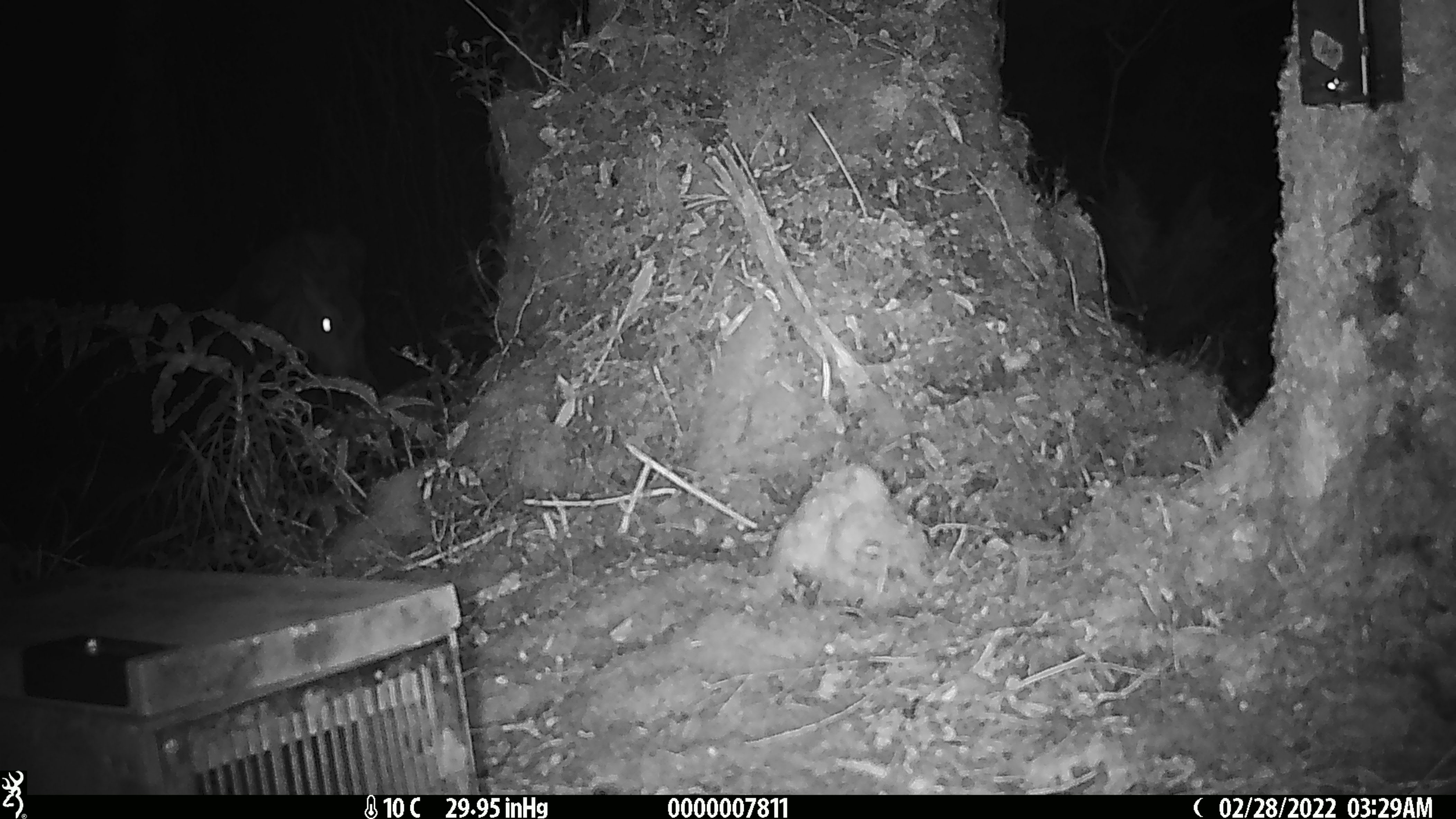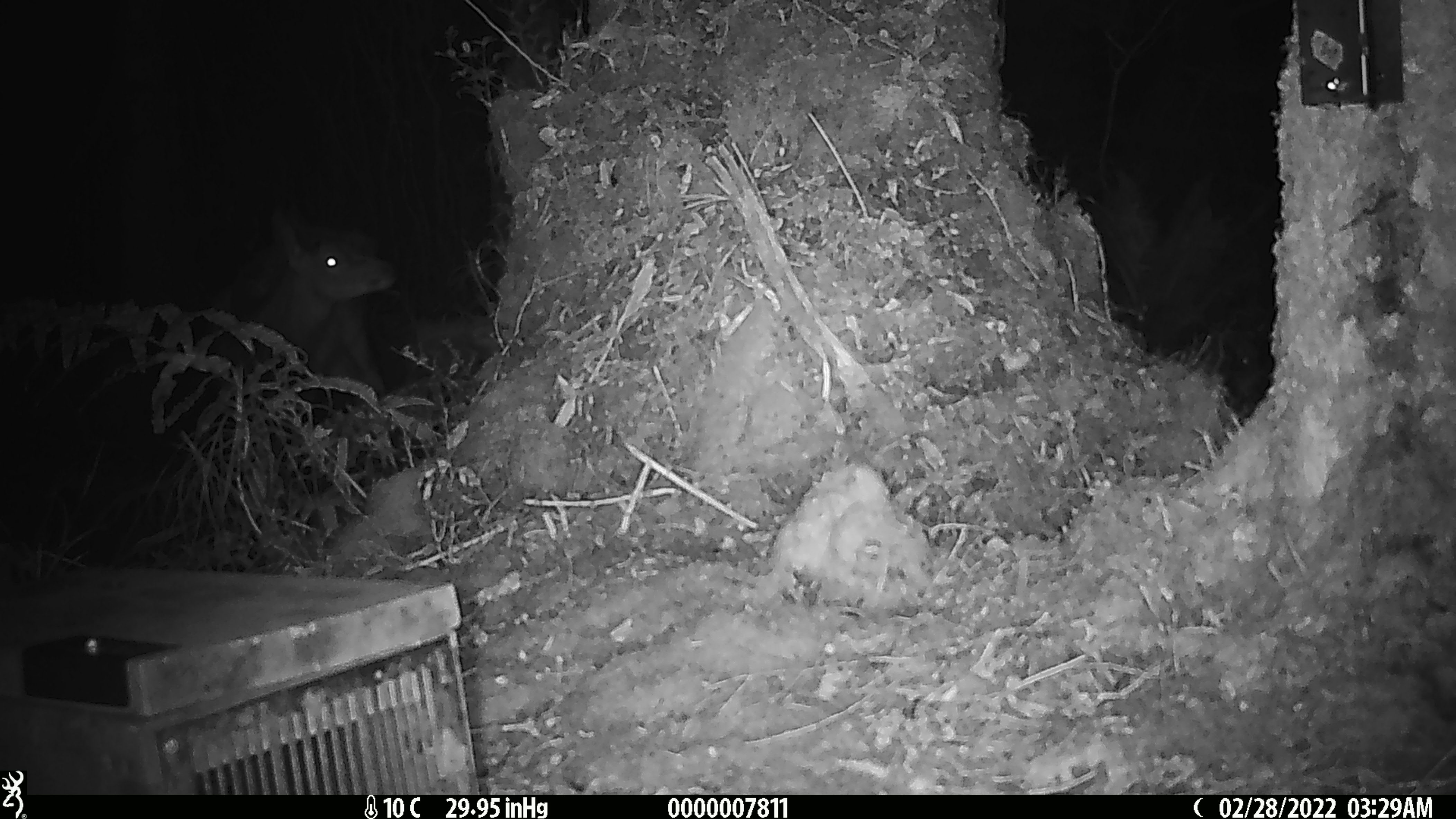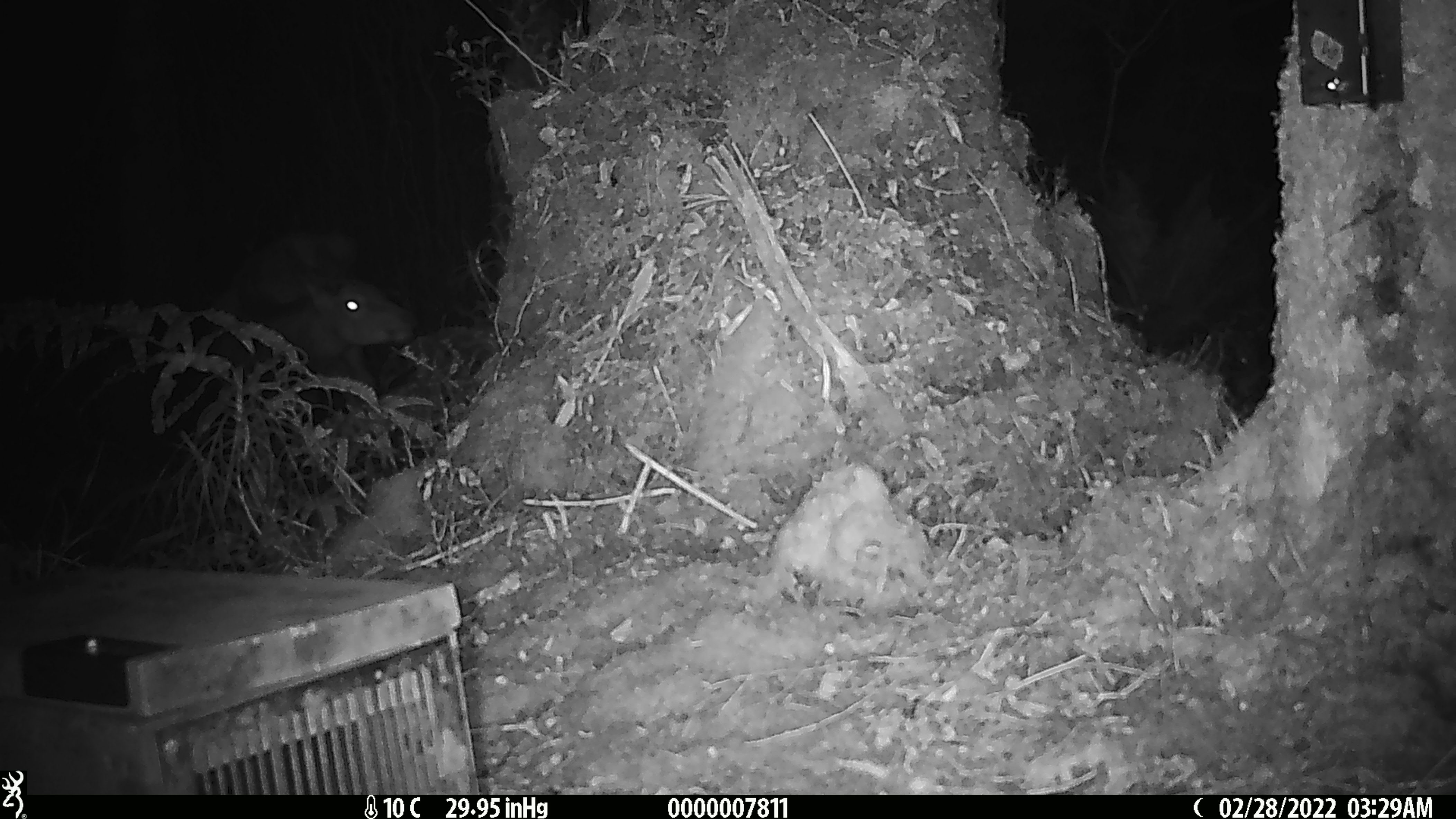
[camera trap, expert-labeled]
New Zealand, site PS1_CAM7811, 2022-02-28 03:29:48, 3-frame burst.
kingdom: Animalia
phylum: Chordata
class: Mammalia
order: Artiodactyla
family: Cervidae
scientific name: Cervidae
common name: deer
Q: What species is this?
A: Deer (Cervidae).